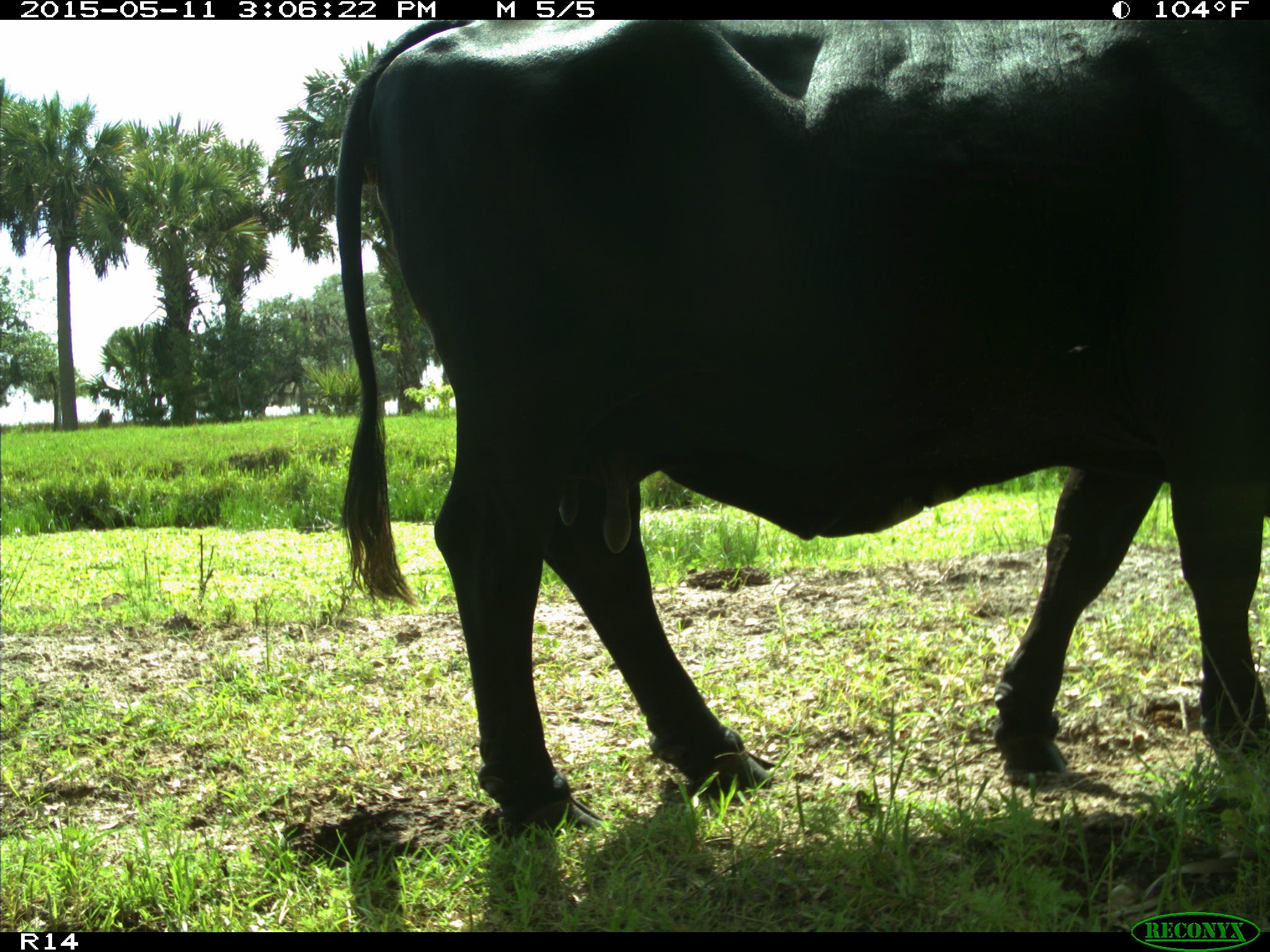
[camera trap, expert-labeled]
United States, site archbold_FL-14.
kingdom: Animalia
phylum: Chordata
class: Mammalia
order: Artiodactyla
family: Bovidae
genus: Bos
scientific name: Bos taurus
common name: domestic cow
Bos taurus (domestic cow).